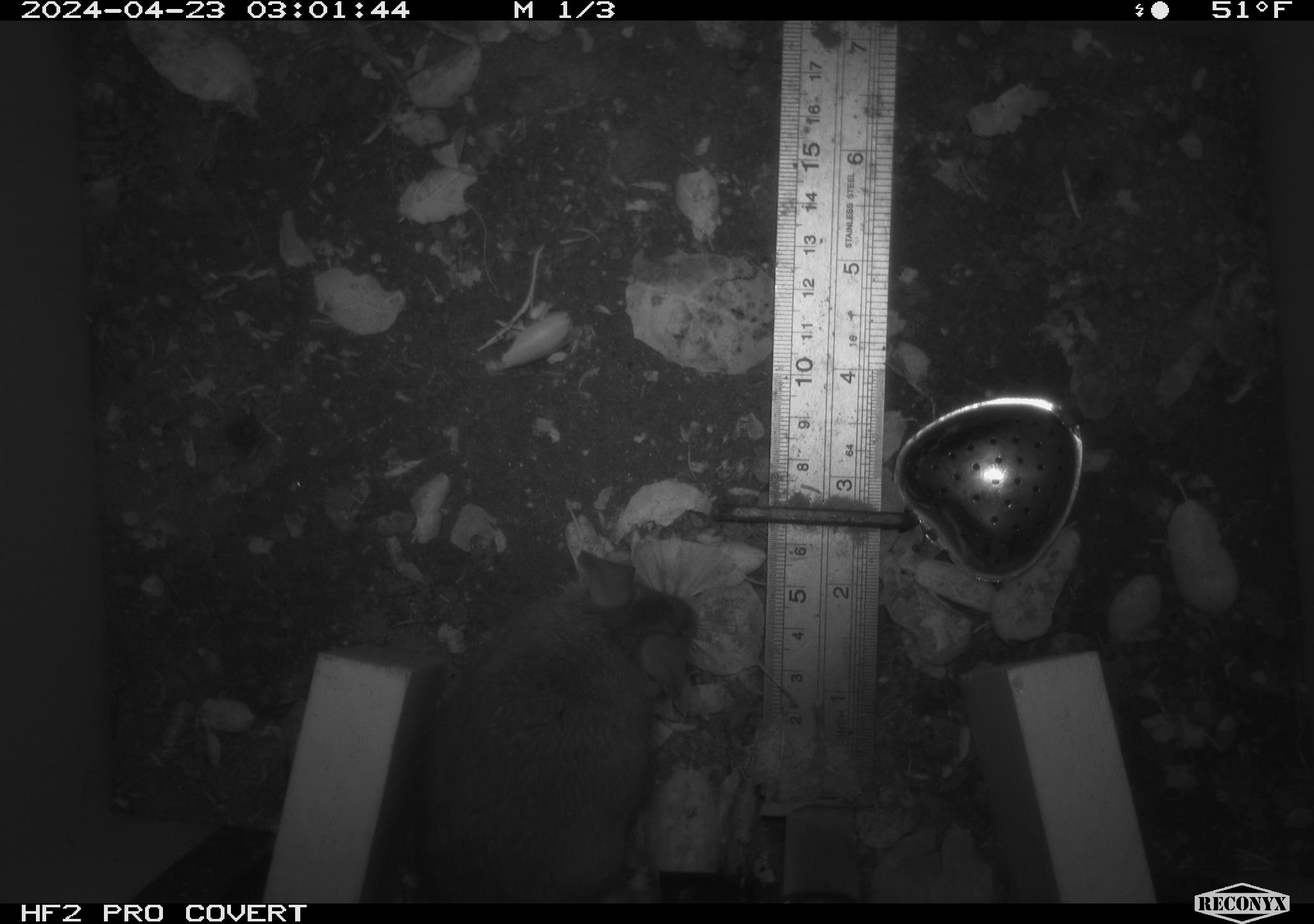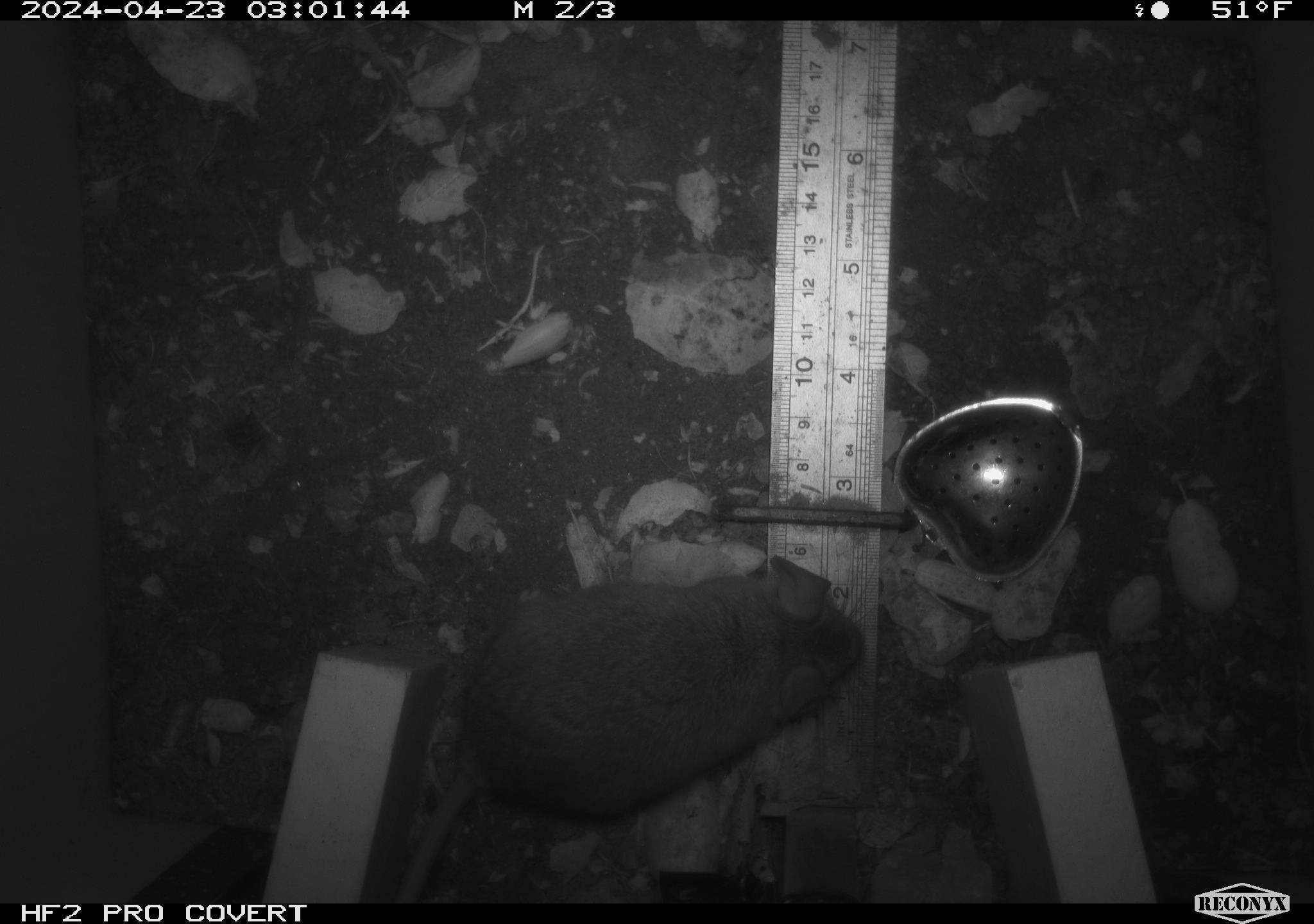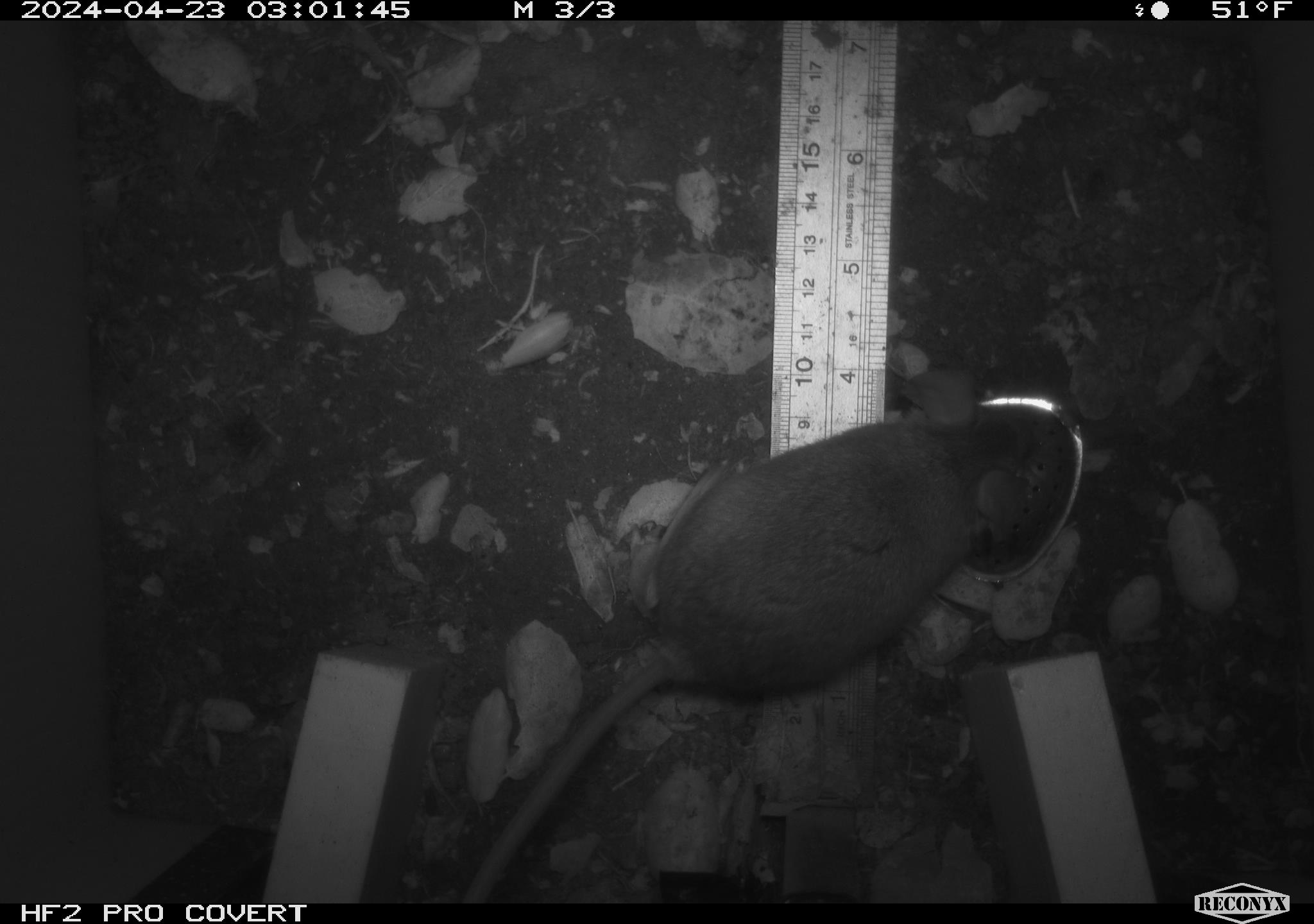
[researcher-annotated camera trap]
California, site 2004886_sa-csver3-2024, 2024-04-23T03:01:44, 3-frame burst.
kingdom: Animalia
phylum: Chordata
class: Mammalia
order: Rodentia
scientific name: Rodentia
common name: rodent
Rodent (Rodentia).